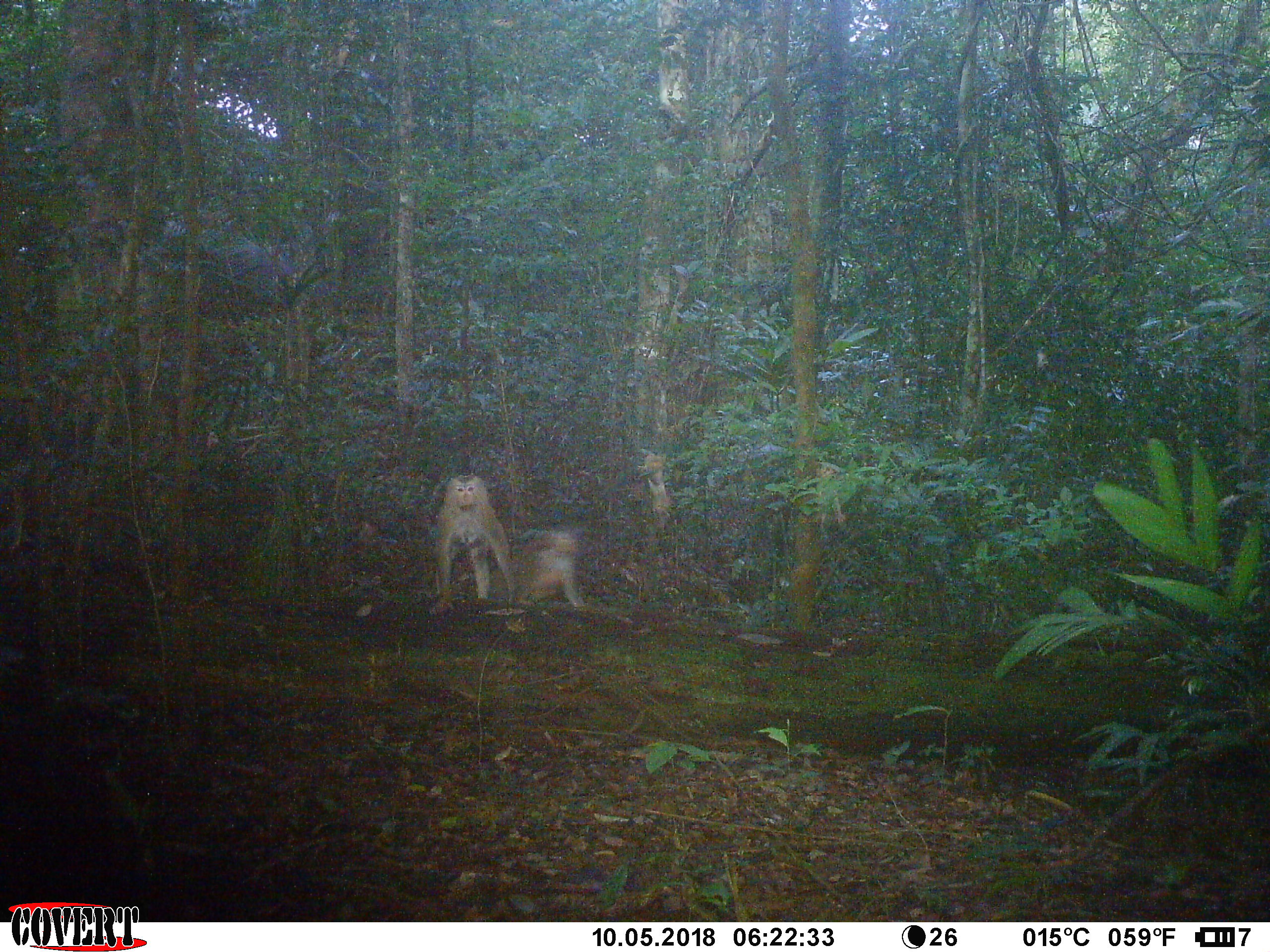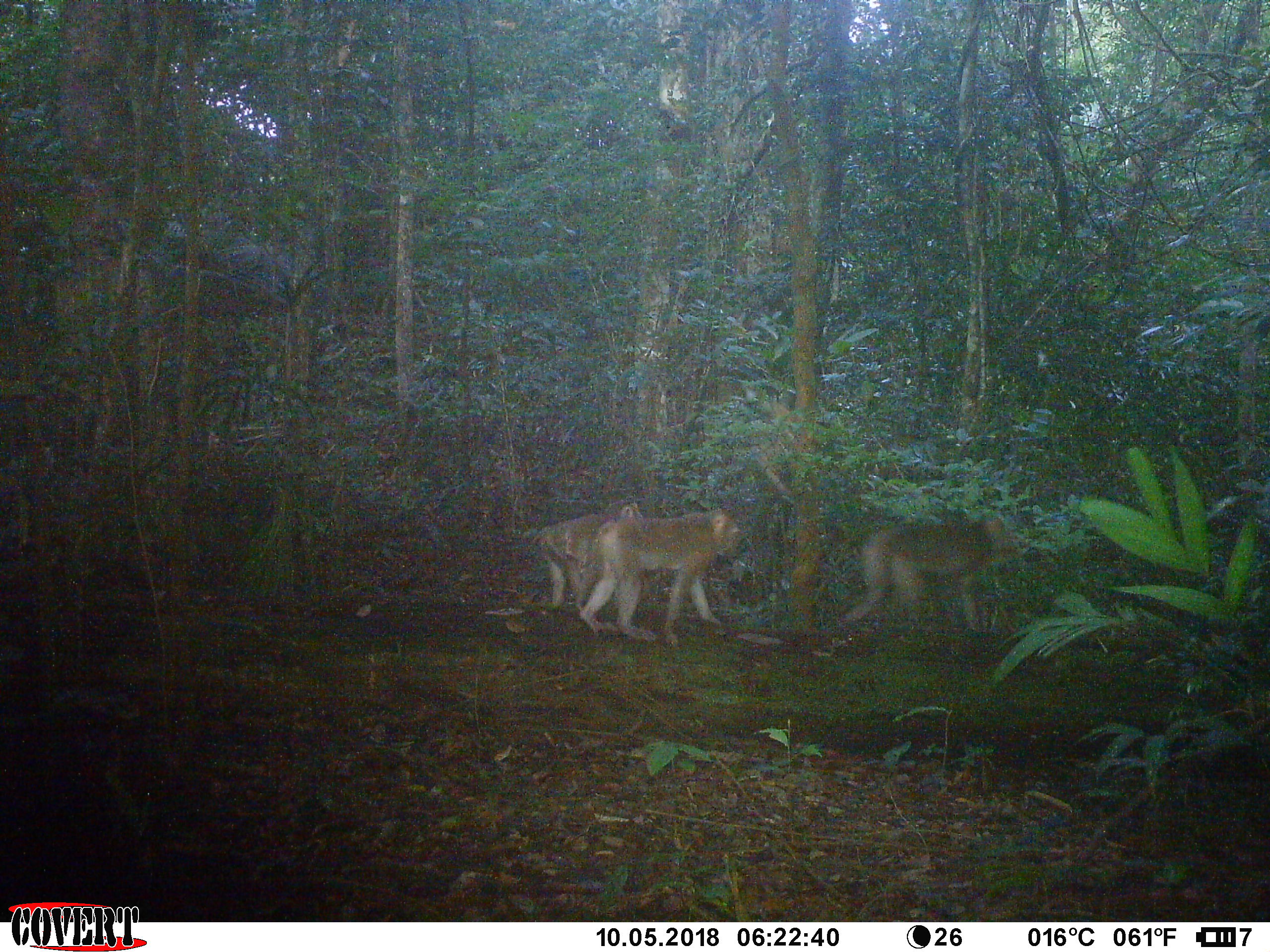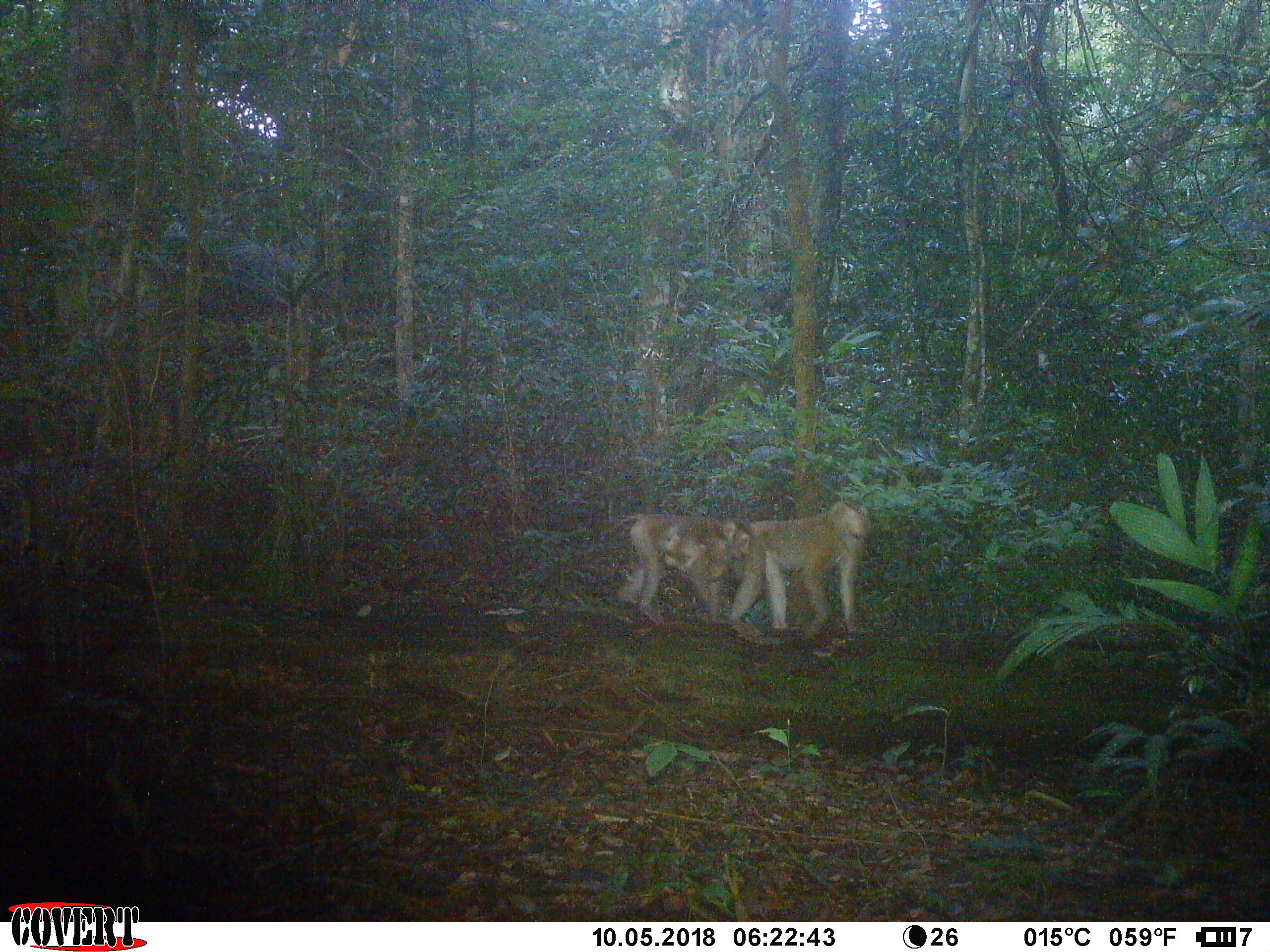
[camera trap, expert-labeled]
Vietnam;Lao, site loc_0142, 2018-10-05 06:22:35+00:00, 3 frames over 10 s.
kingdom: Animalia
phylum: Chordata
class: Mammalia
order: Primates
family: Cercopithecidae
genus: Macaca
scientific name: Macaca nemestrina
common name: pig-tailed macaque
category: pig tailed macaque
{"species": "pig tailed macaque (pig-tailed macaque) (Macaca nemestrina)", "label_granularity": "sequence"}